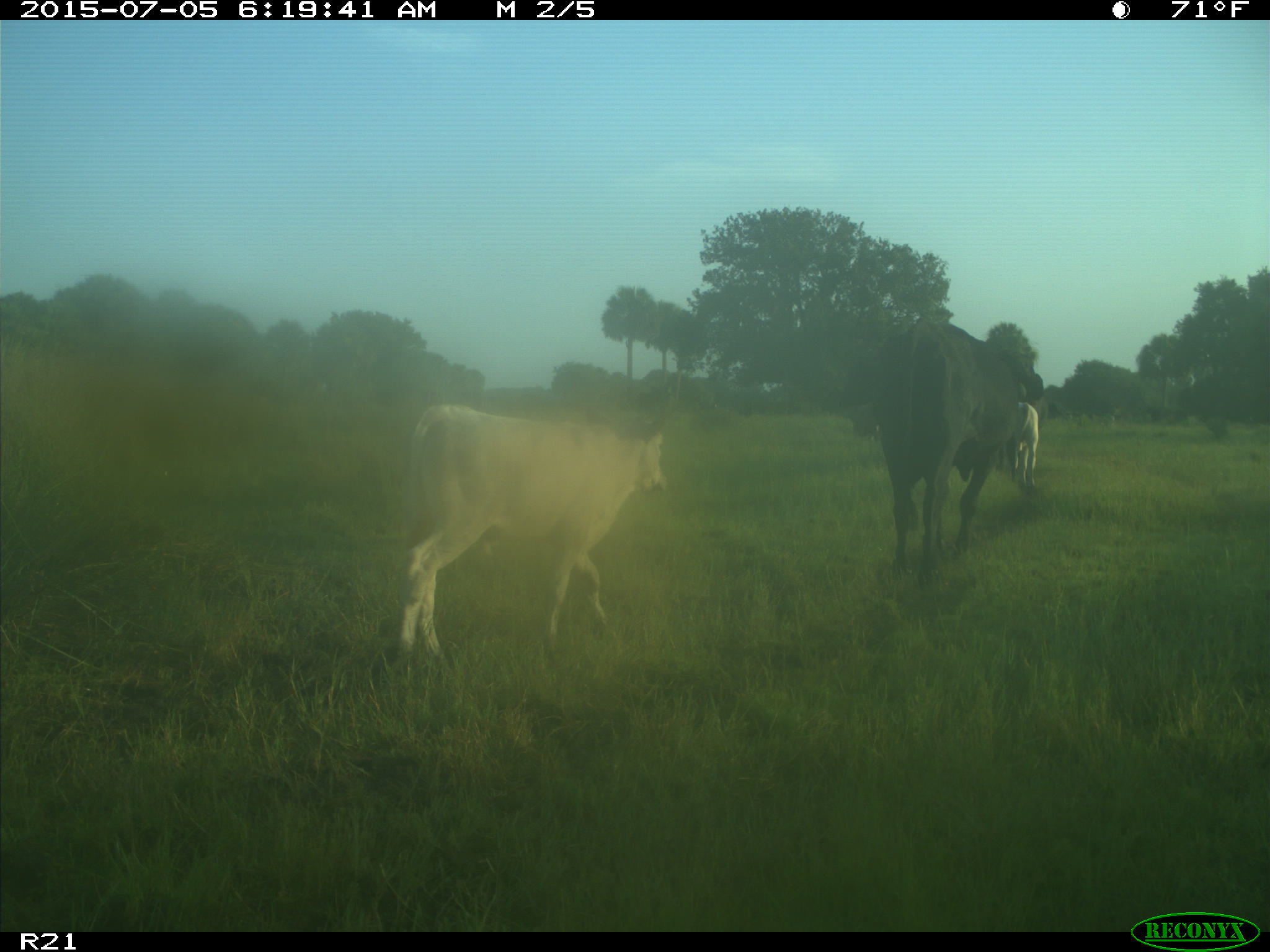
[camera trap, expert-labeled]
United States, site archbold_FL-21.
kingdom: Animalia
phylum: Chordata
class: Mammalia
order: Artiodactyla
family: Bovidae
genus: Bos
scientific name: Bos taurus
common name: domestic cow